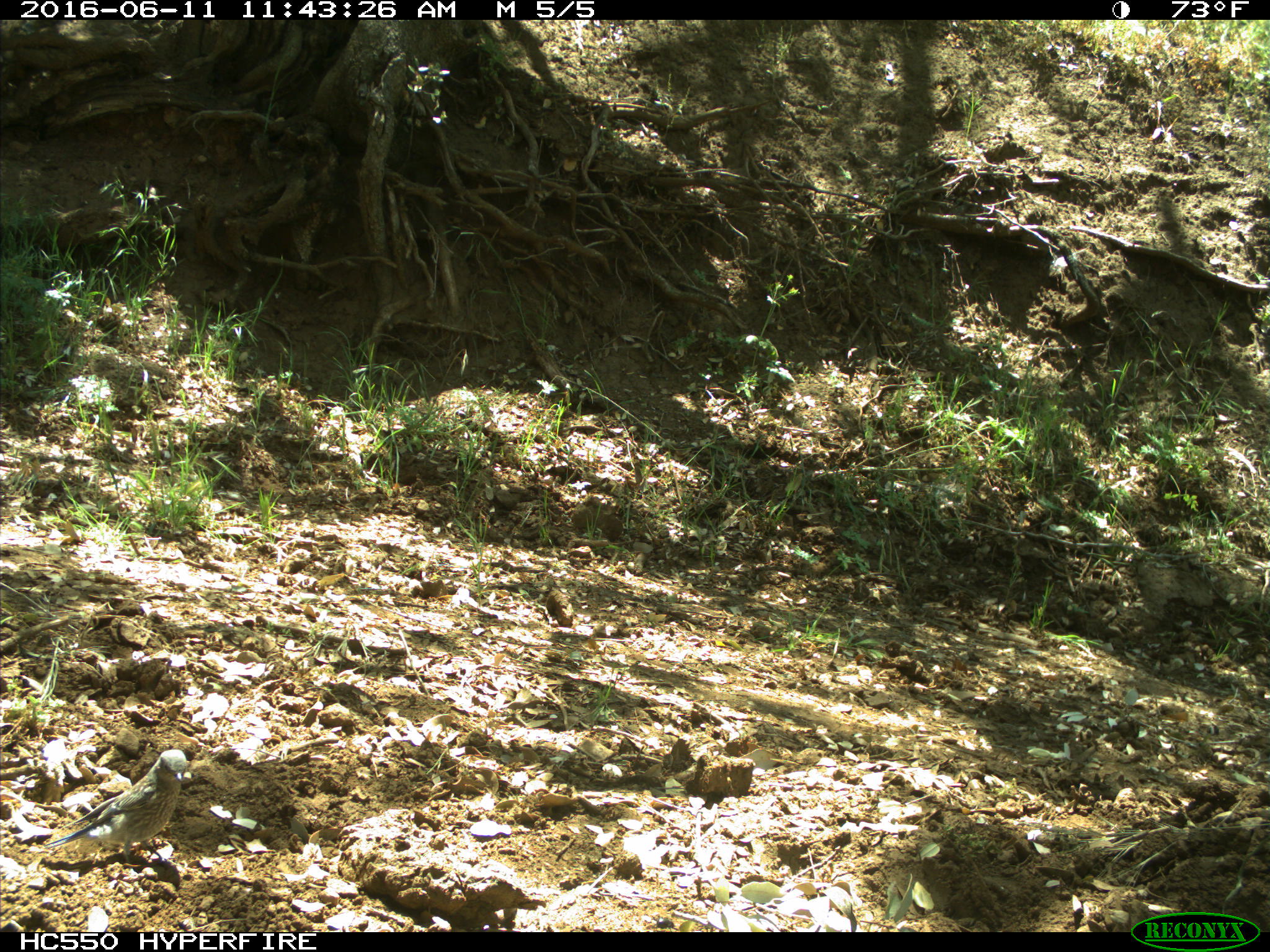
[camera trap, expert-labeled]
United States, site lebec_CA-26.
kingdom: Animalia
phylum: Chordata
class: Aves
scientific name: Aves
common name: birds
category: unidentified bird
Unidentified bird (birds) (Aves).